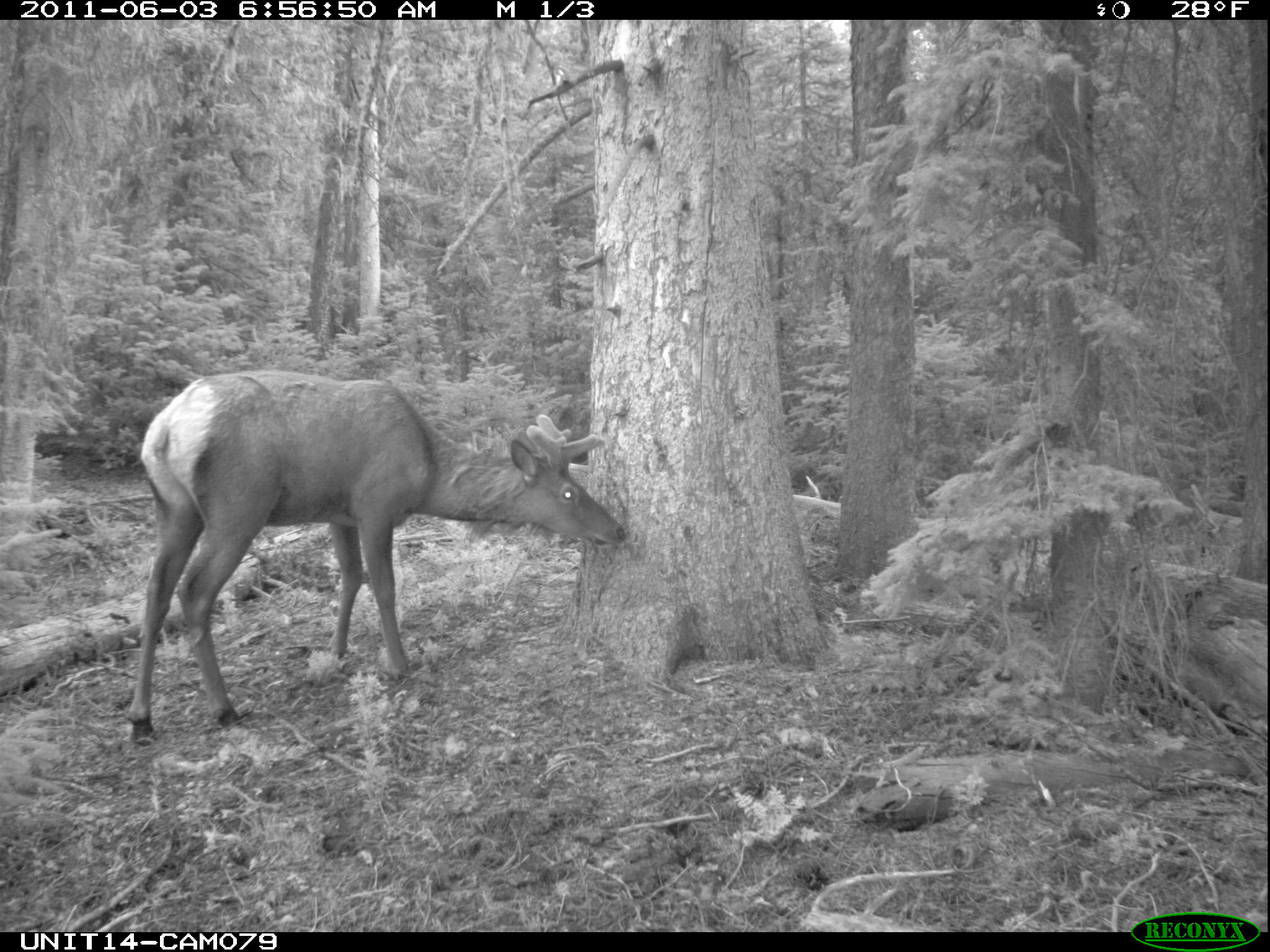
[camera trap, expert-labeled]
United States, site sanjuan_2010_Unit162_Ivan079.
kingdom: Animalia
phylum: Chordata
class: Mammalia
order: Artiodactyla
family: Cervidae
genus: Cervus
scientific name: Cervus elaphus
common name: red deer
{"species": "Cervus elaphus (red deer)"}